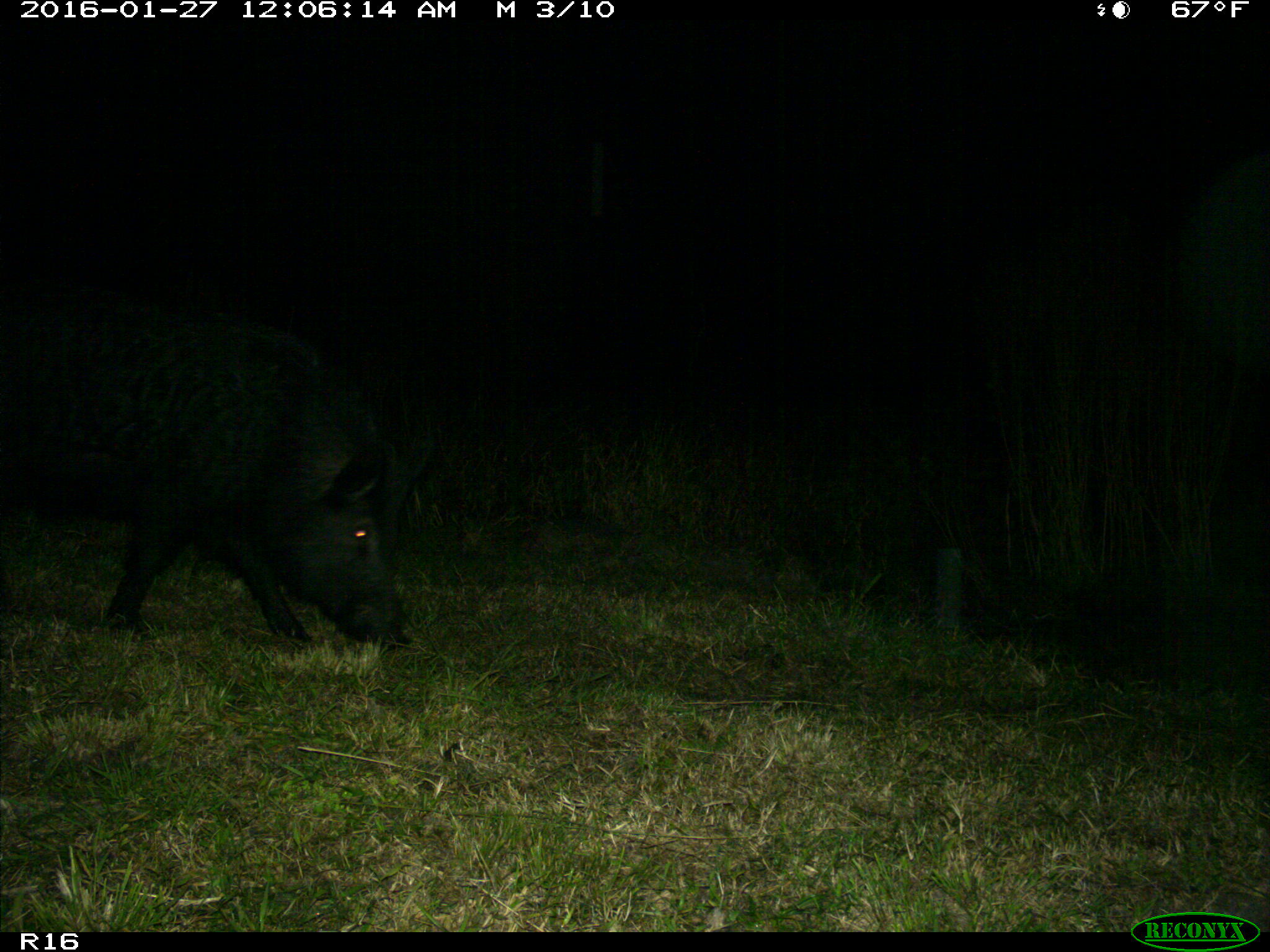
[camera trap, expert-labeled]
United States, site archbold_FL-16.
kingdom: Animalia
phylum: Chordata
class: Mammalia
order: Artiodactyla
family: Suidae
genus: Sus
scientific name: Sus scrofa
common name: wild boar